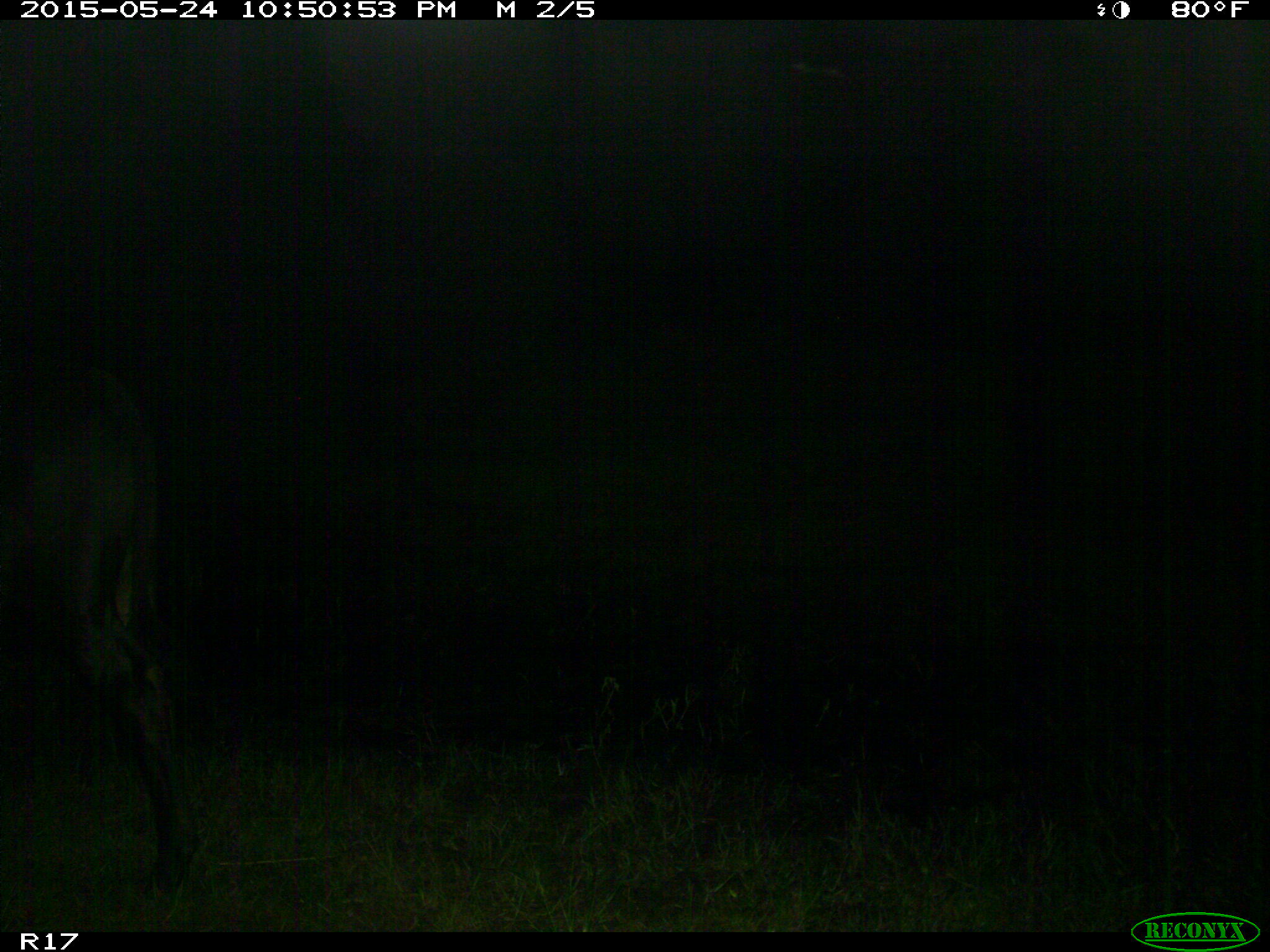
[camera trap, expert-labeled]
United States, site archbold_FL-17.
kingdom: Animalia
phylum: Chordata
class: Mammalia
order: Artiodactyla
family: Bovidae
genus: Bos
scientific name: Bos taurus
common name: domestic cow